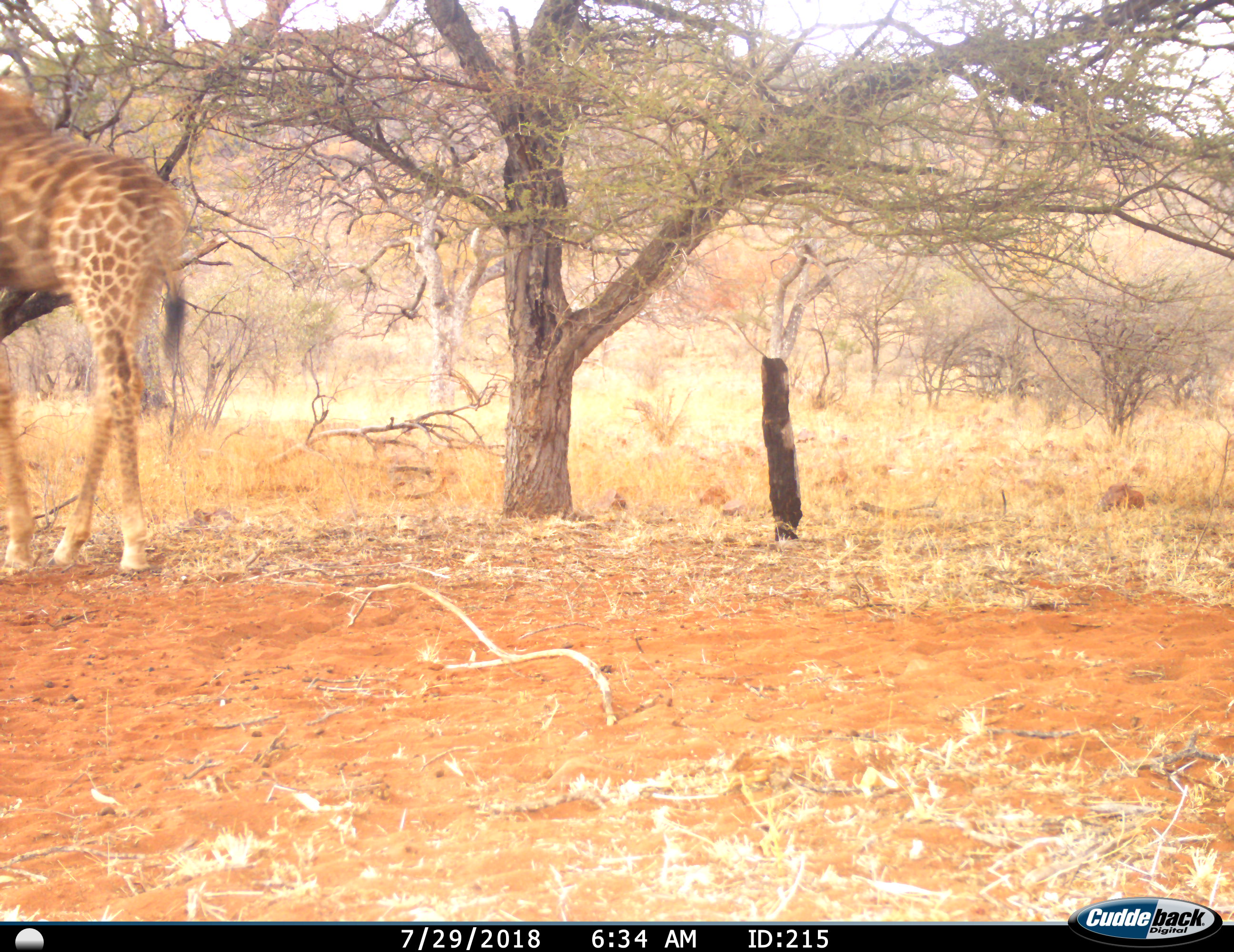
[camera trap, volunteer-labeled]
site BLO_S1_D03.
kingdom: Animalia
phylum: Chordata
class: Mammalia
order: Artiodactyla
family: Giraffidae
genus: Giraffa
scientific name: Giraffa camelopardalis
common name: giraffe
Giraffe (Giraffa camelopardalis), count 1. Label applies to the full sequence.